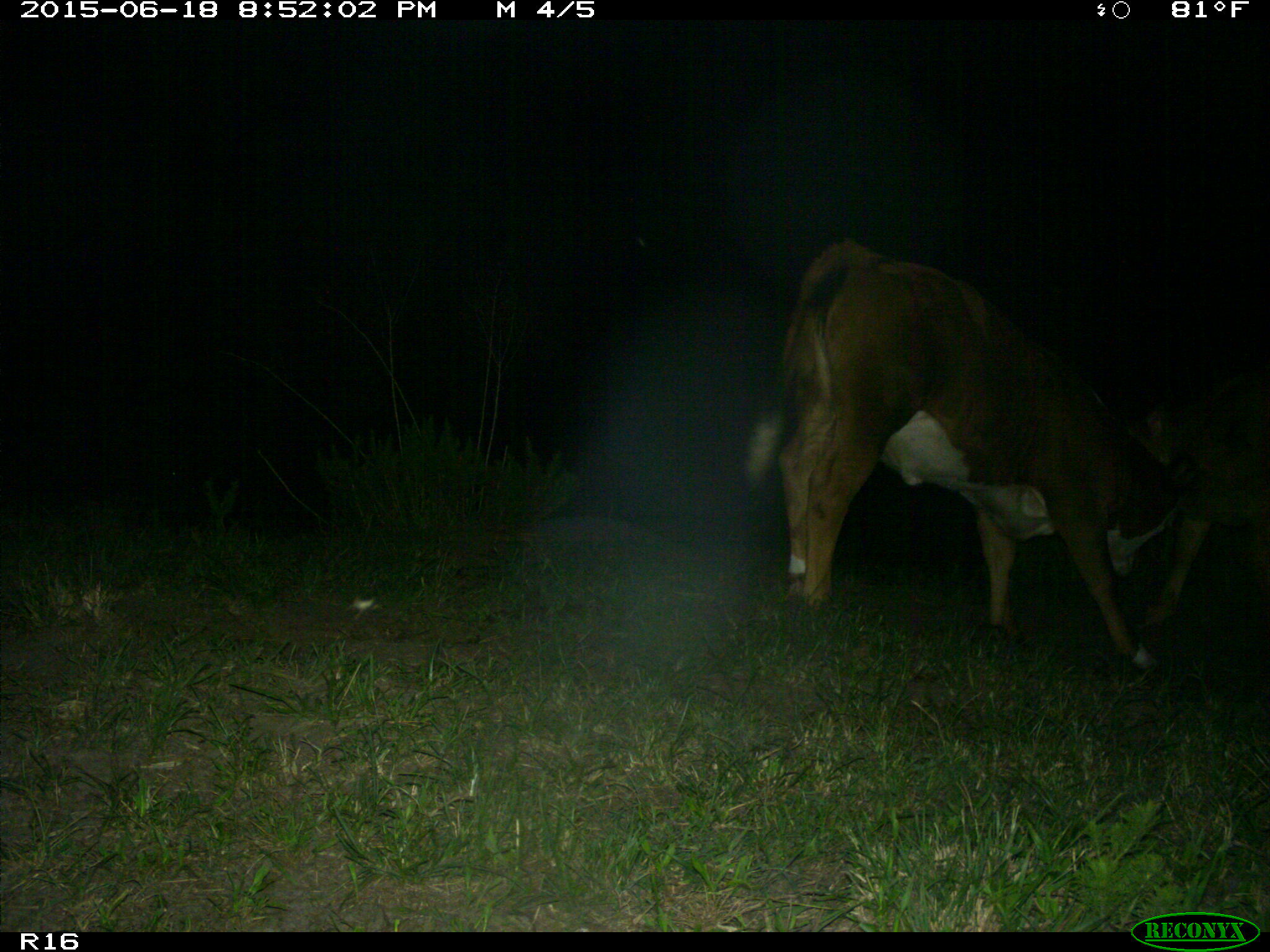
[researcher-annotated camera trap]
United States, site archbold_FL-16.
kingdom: Animalia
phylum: Chordata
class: Mammalia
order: Artiodactyla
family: Bovidae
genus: Bos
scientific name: Bos taurus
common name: domestic cow